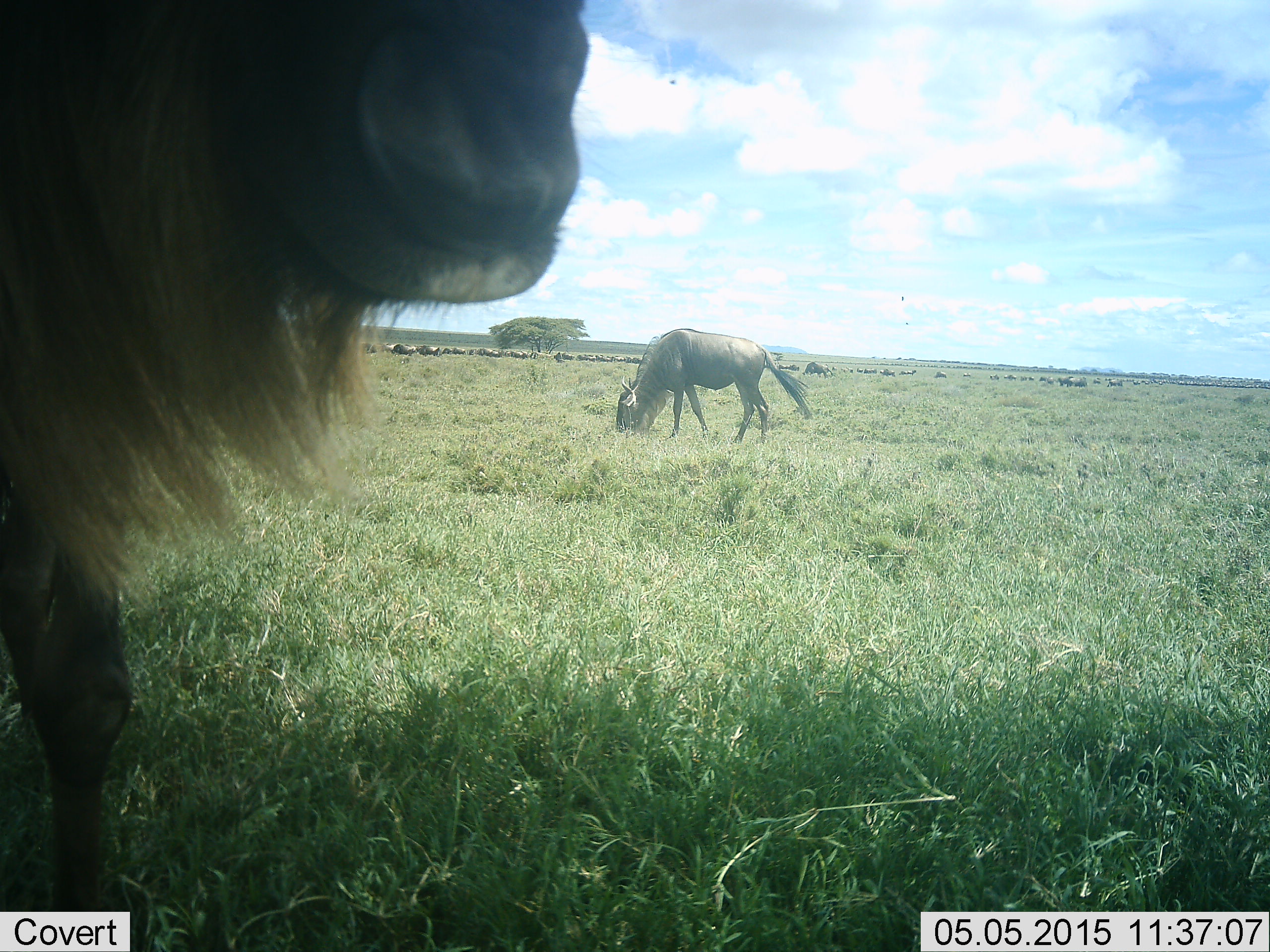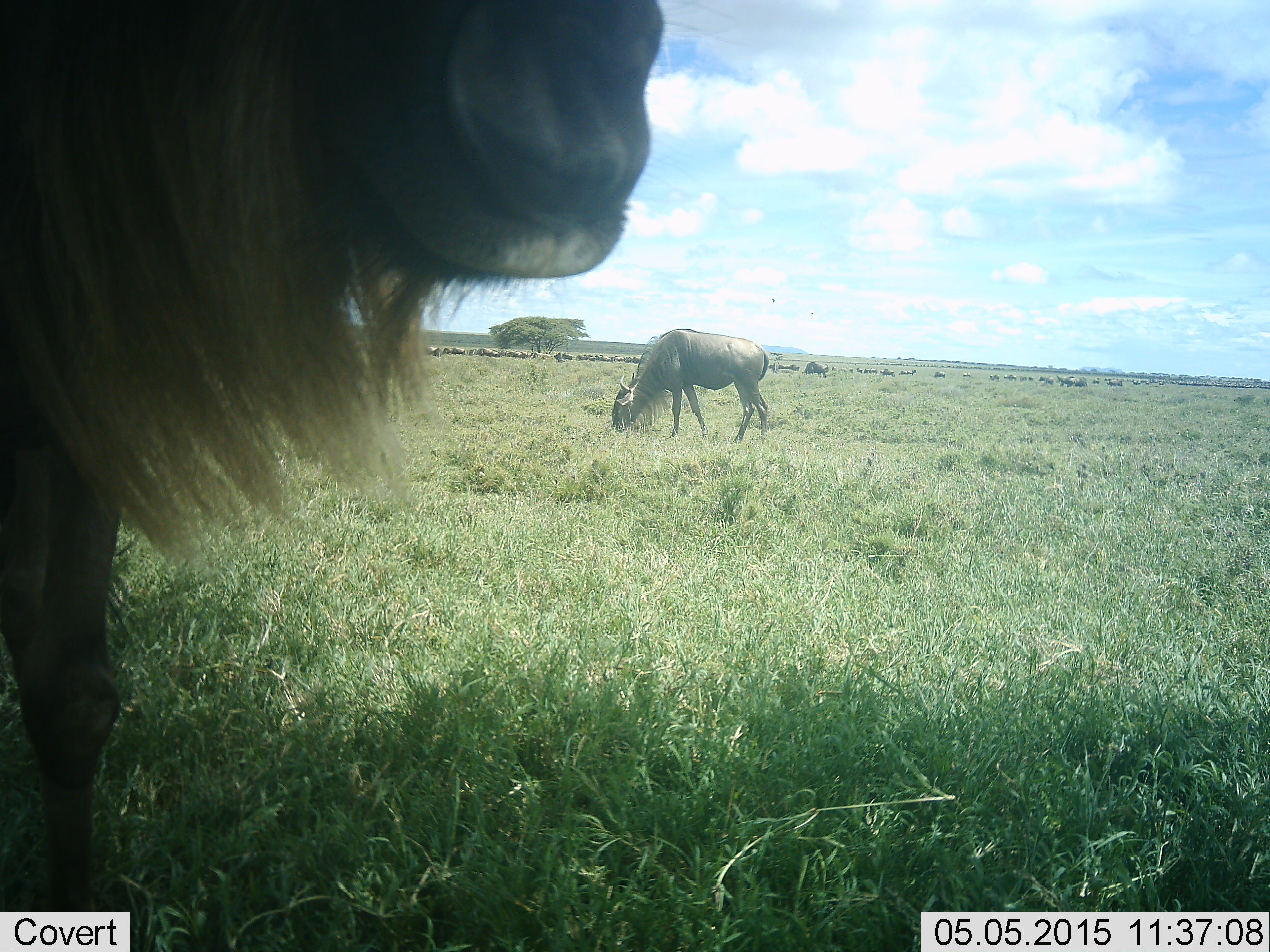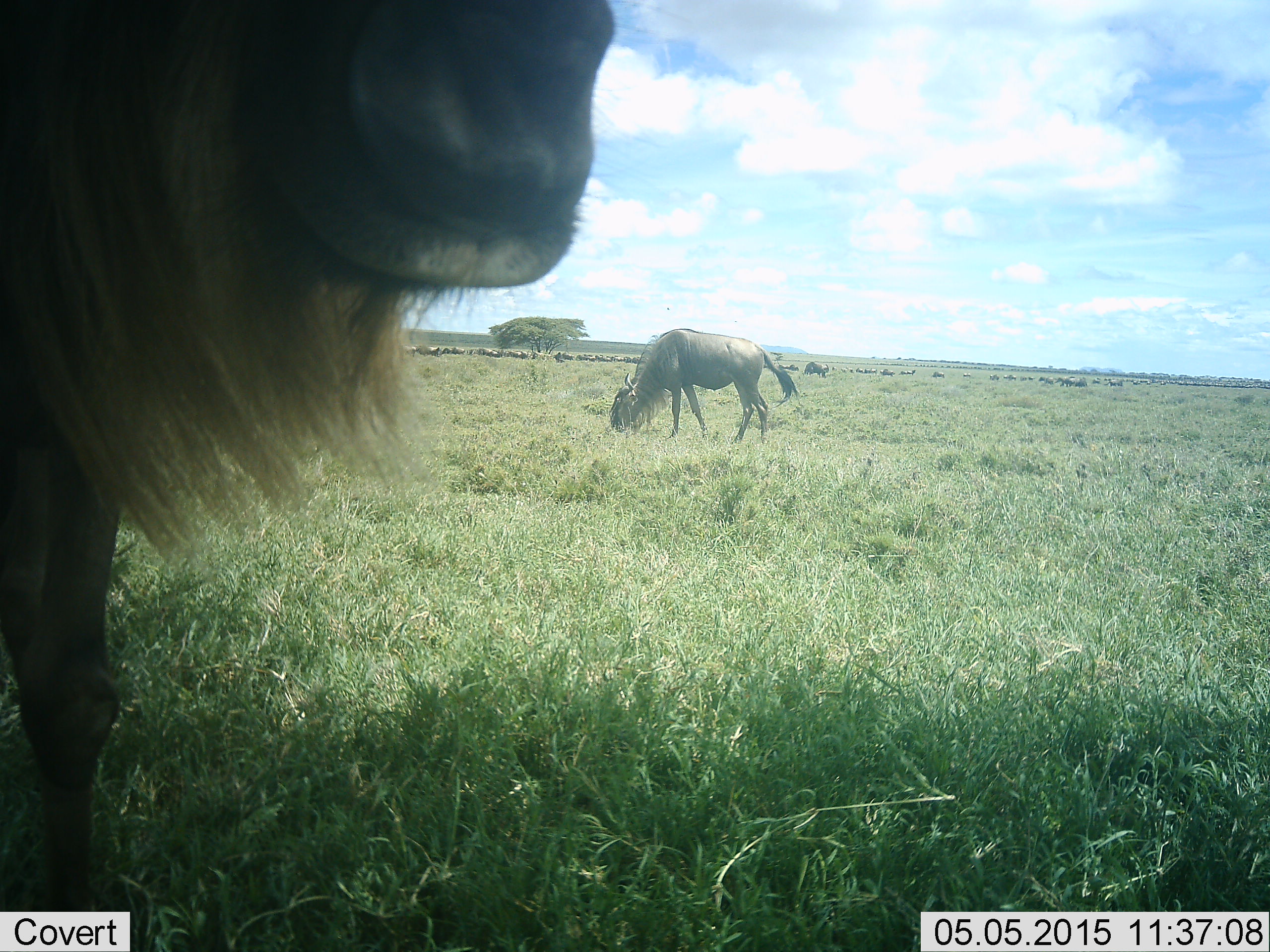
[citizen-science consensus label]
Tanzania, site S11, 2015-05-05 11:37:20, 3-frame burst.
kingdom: Animalia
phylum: Chordata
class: Mammalia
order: Artiodactyla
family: Bovidae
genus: Connochaetes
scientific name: Connochaetes taurinus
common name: blue wildebeest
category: wildebeest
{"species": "wildebeest (blue wildebeest) (Connochaetes taurinus)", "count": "51+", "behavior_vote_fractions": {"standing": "60%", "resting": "0%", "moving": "40%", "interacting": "0%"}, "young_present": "0%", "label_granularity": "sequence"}